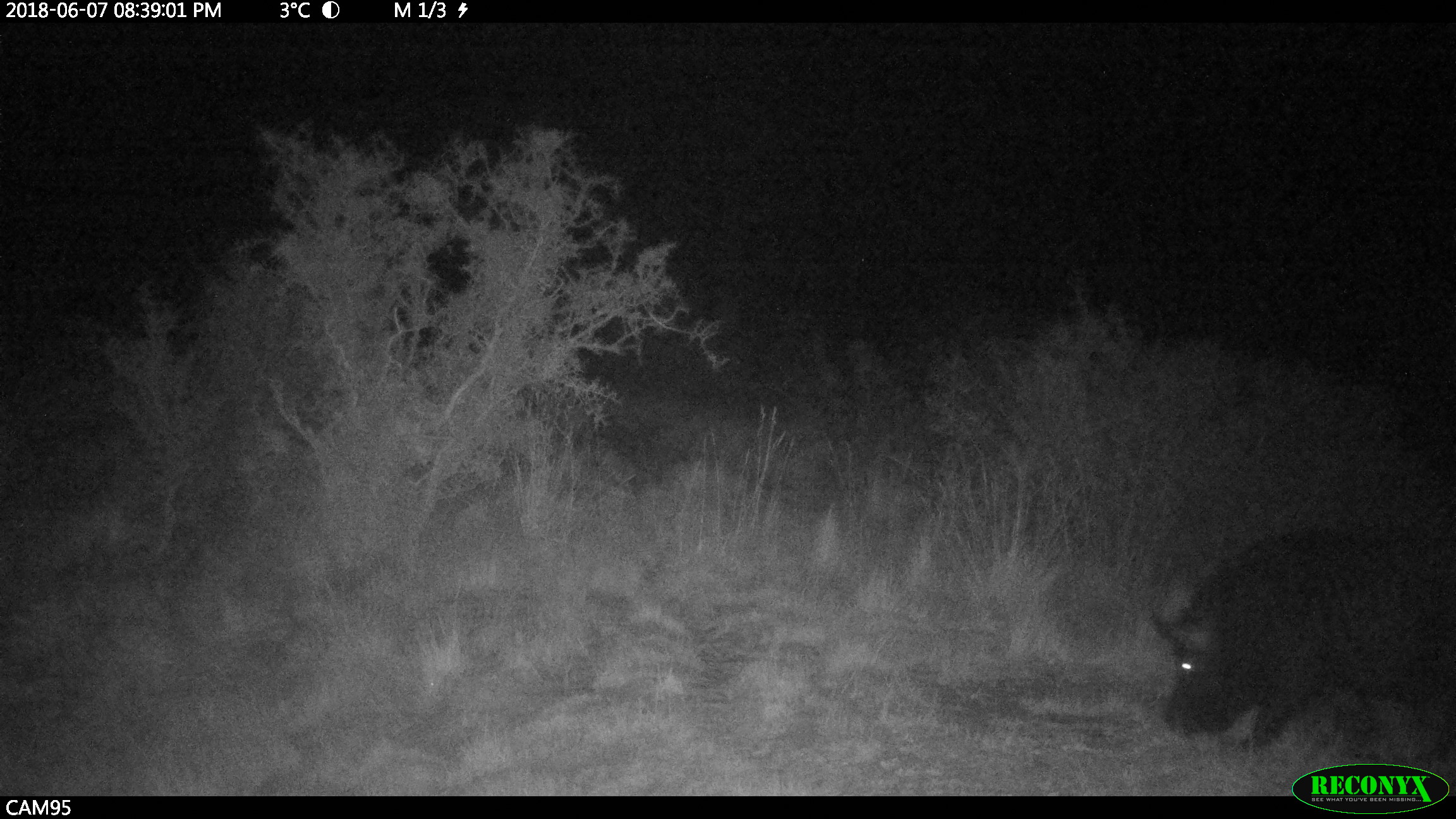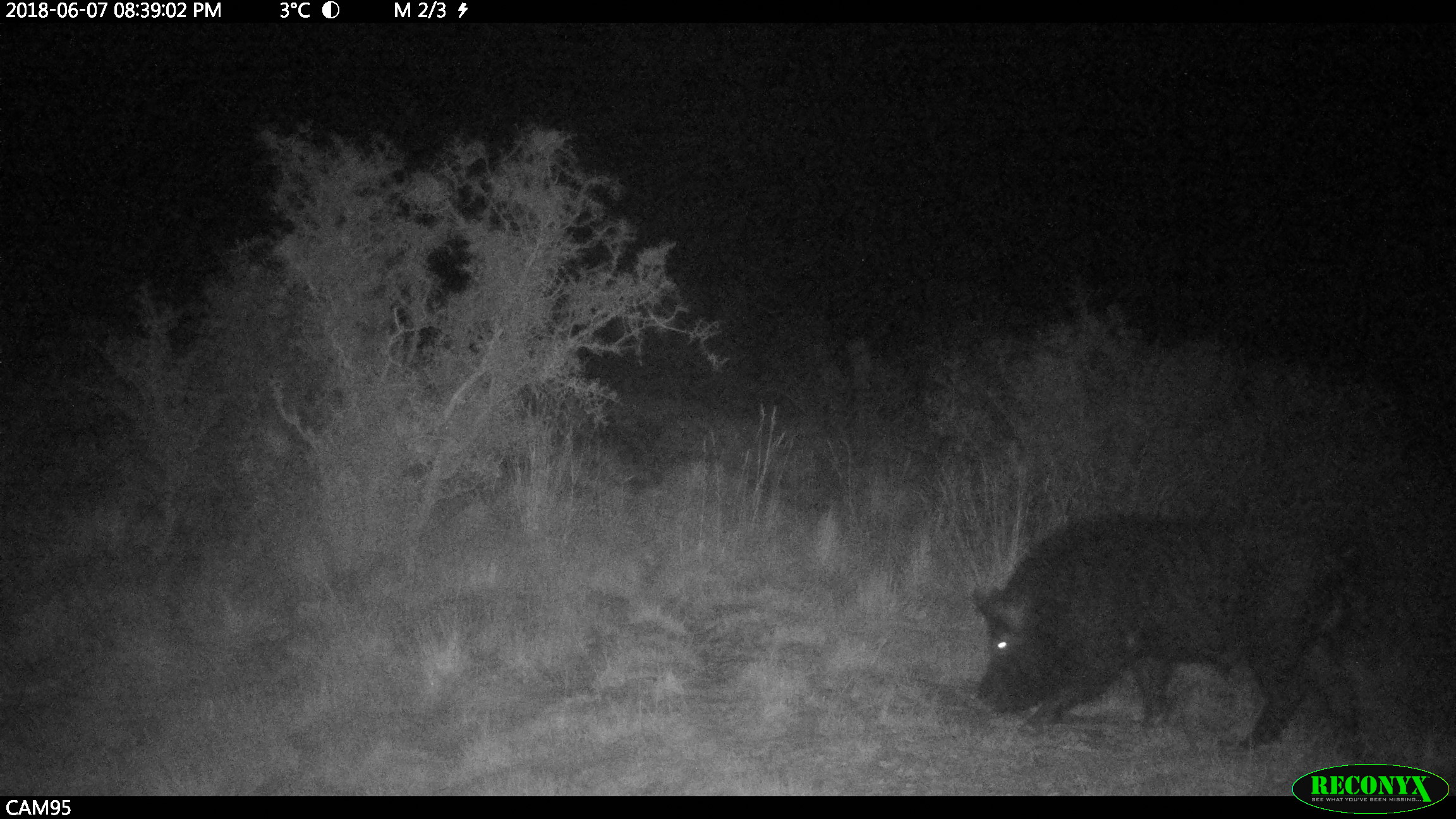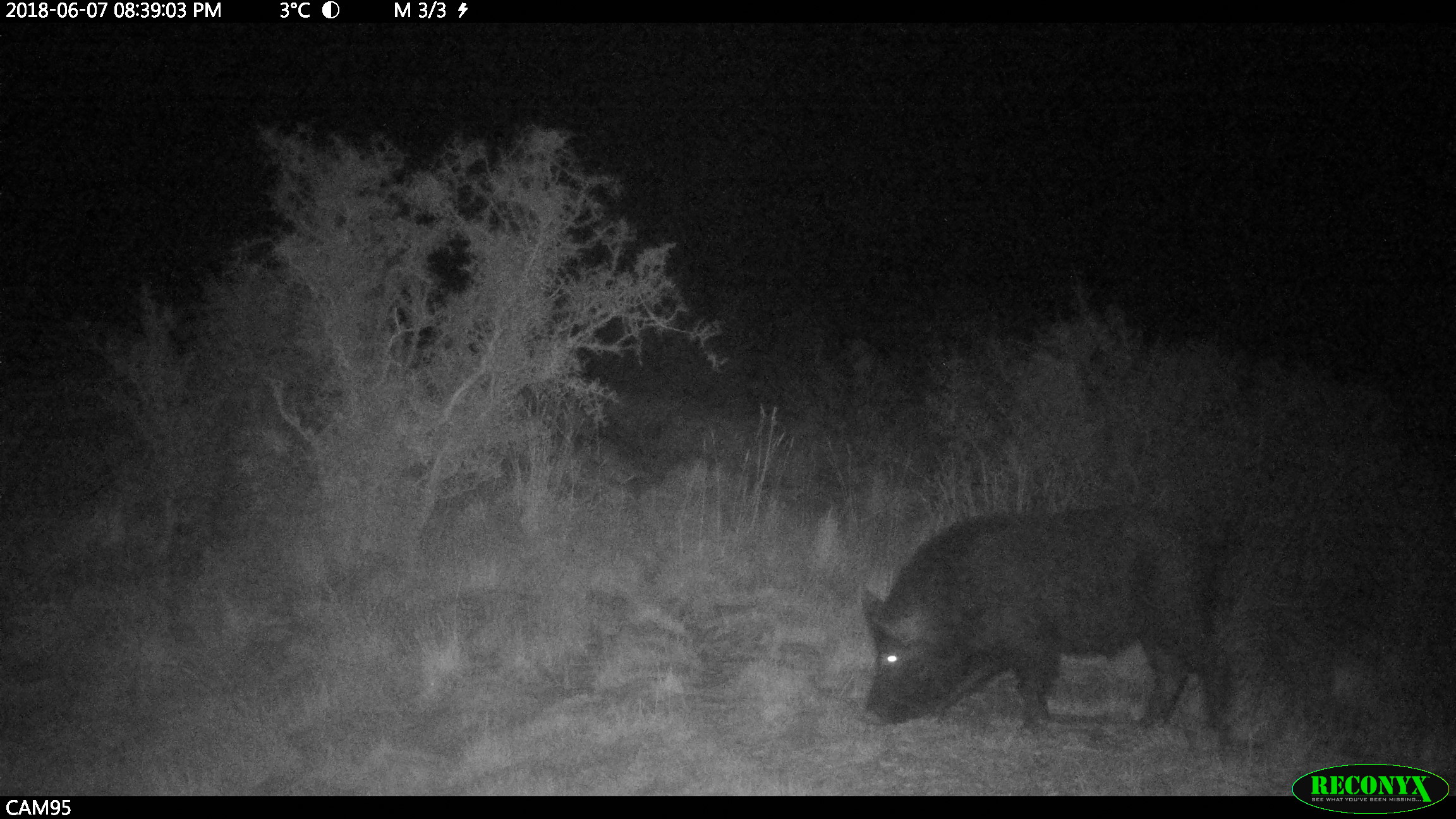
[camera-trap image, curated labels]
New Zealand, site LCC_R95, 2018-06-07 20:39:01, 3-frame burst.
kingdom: Animalia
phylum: Chordata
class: Mammalia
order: Artiodactyla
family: Suidae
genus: Sus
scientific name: Sus scrofa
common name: pig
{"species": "pig (Sus scrofa)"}